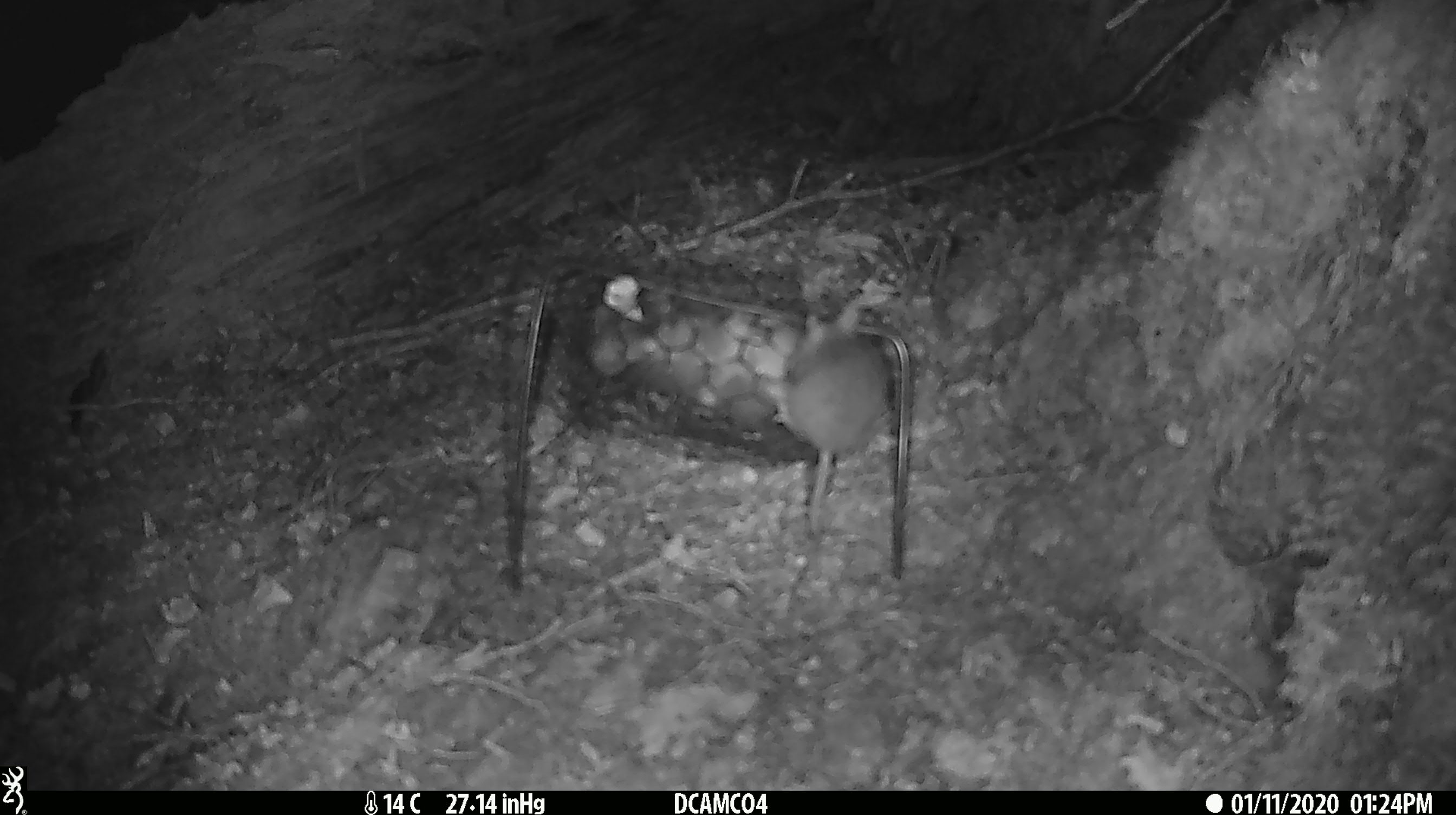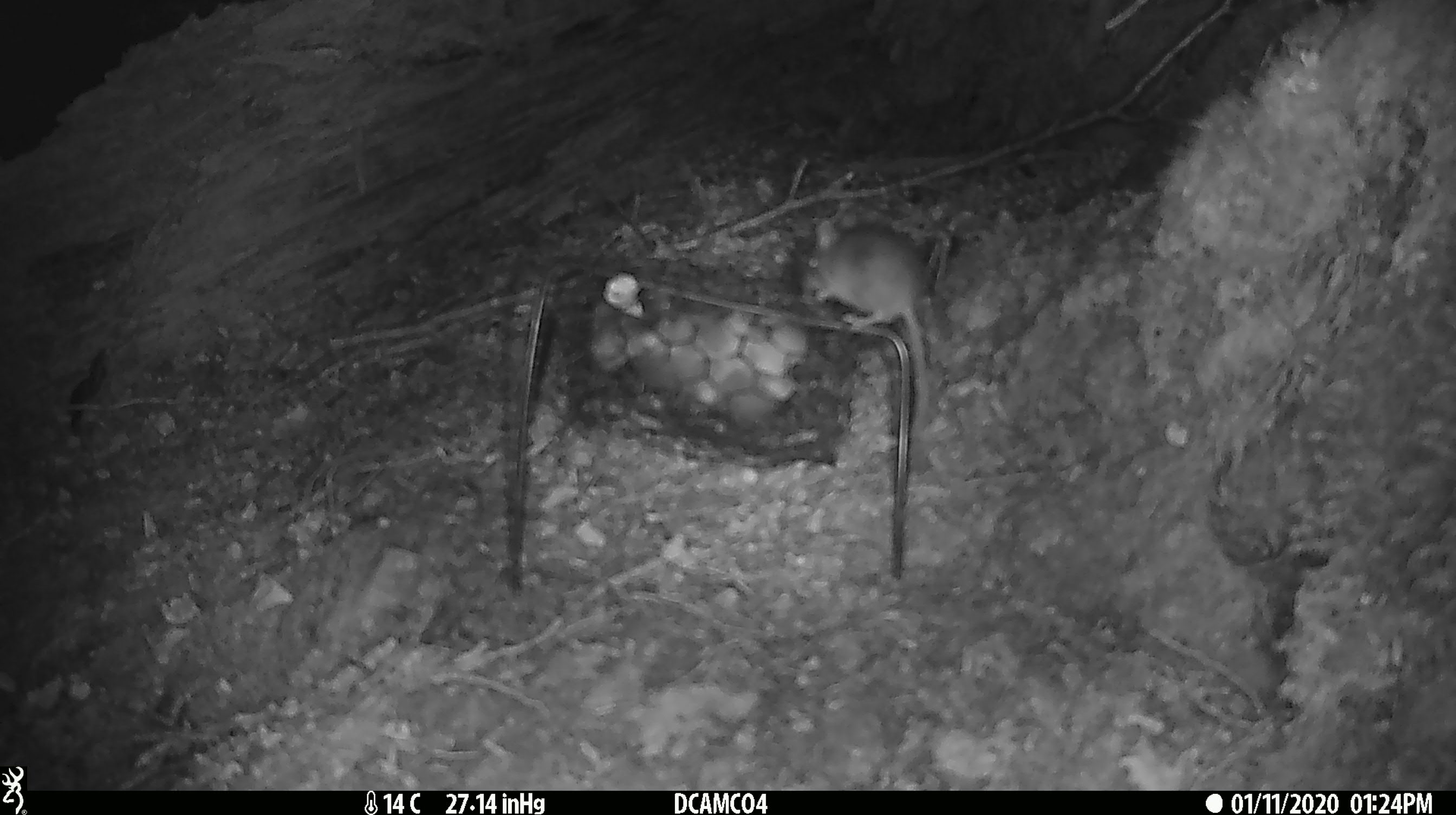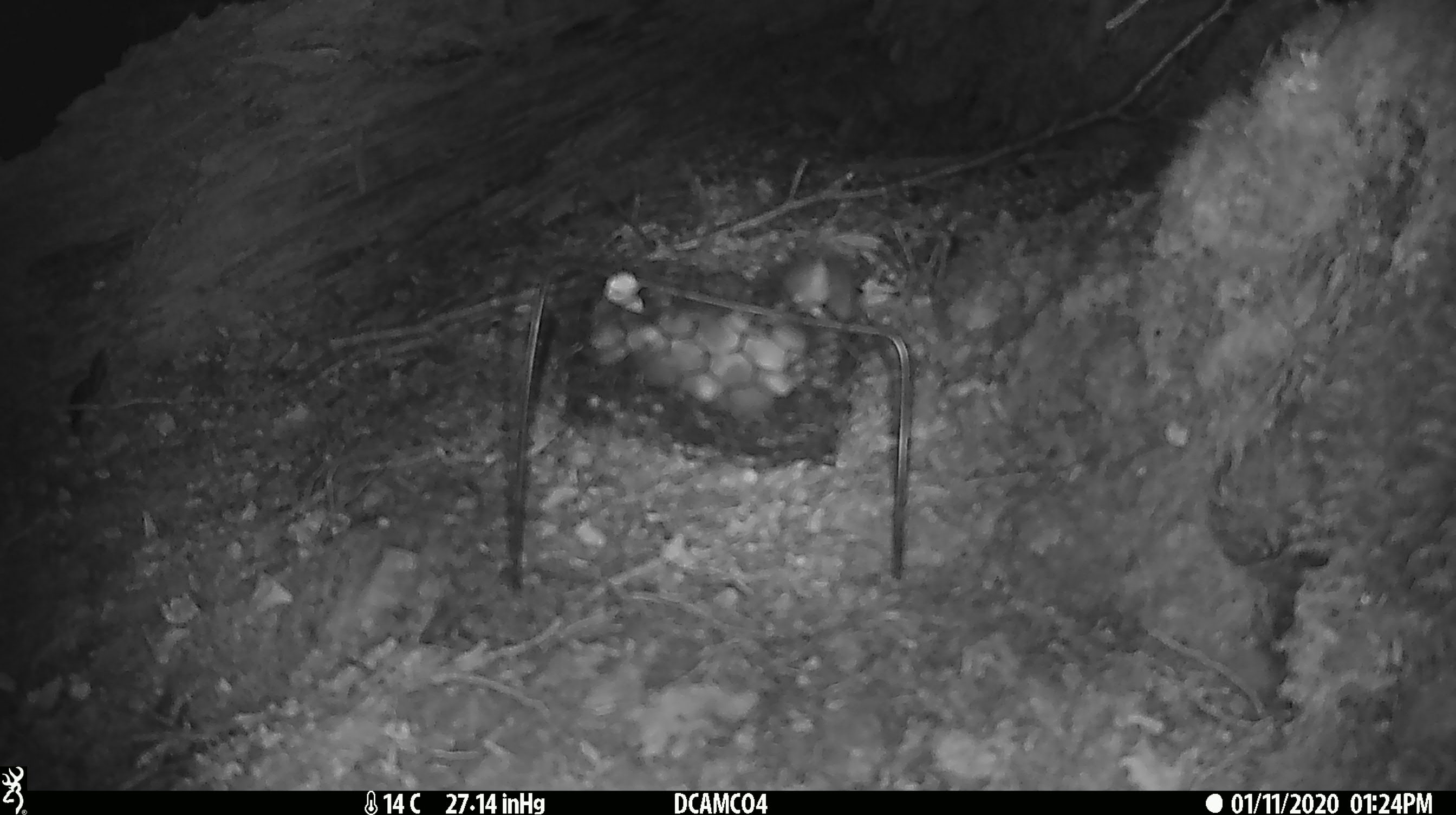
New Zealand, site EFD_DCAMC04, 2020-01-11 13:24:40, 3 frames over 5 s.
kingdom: Animalia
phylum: Chordata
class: Mammalia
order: Rodentia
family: Muridae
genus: Mus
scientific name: Mus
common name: mouse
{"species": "mouse (Mus)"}